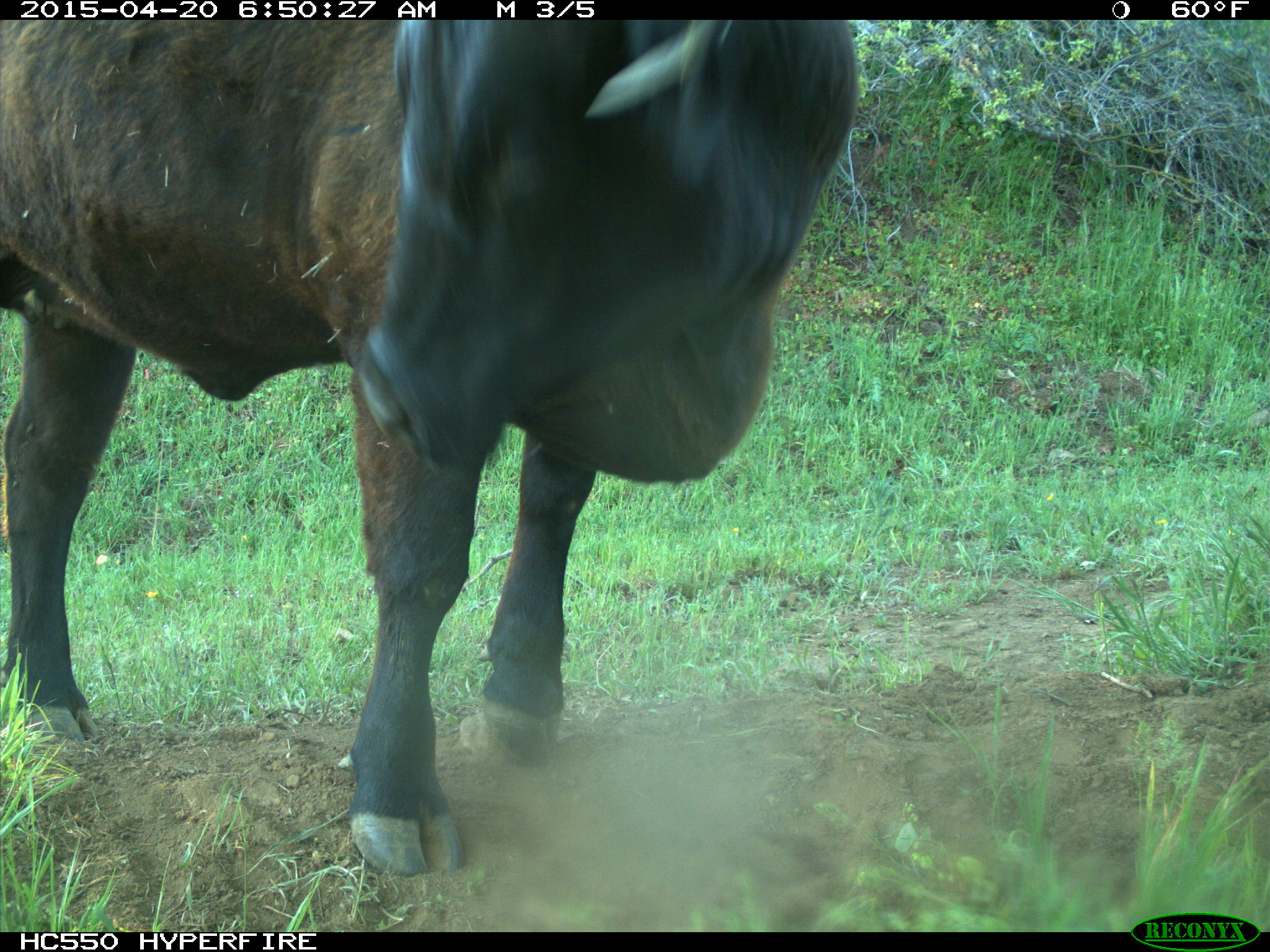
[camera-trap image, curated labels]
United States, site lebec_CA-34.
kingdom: Animalia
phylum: Chordata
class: Mammalia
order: Artiodactyla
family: Bovidae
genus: Bos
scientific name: Bos taurus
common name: domestic cow